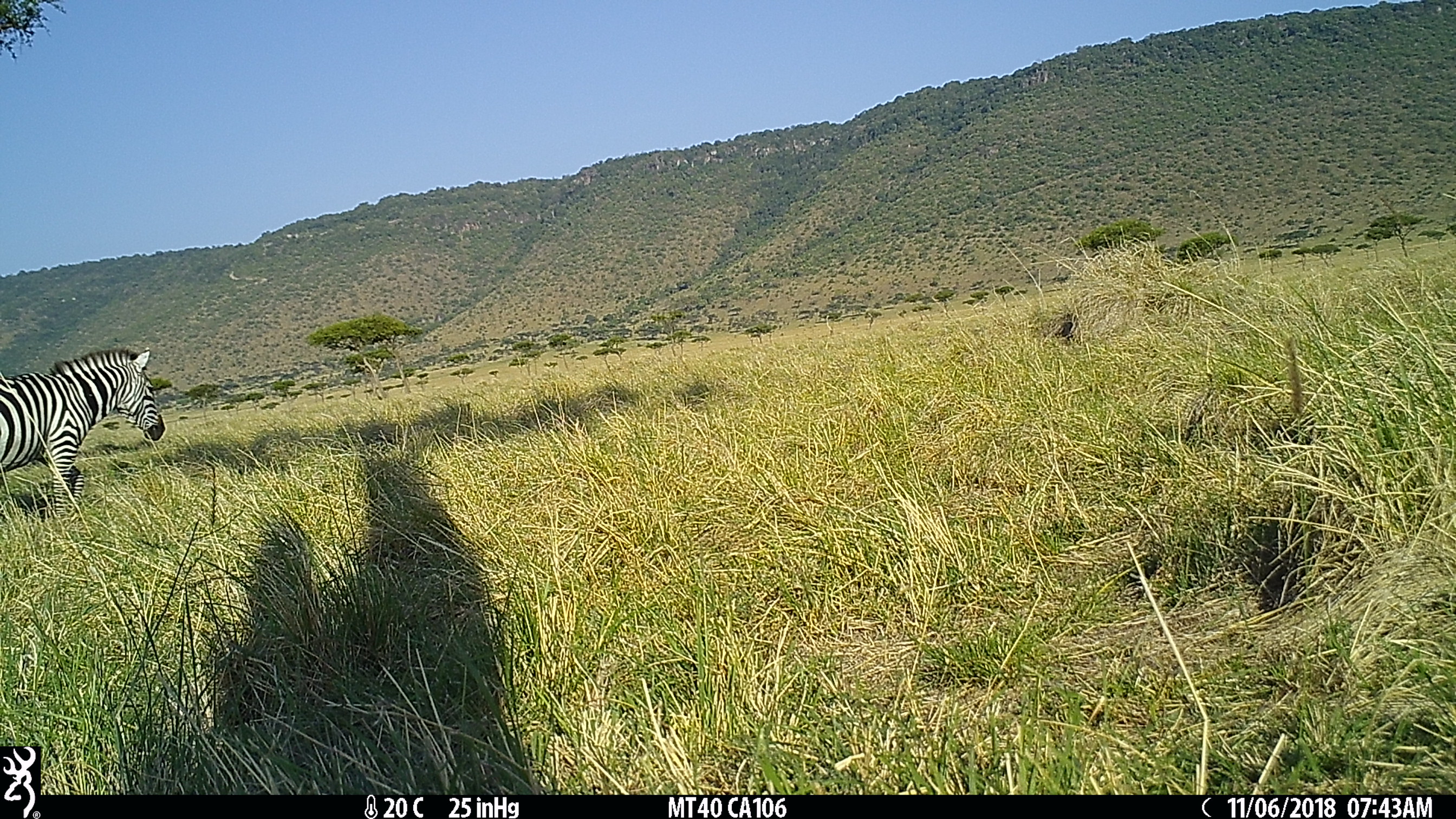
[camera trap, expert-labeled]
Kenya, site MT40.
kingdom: Animalia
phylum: Chordata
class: Mammalia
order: Perissodactyla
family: Equidae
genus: Equus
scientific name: Equus quagga burchellii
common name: burchell's zebra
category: zebra